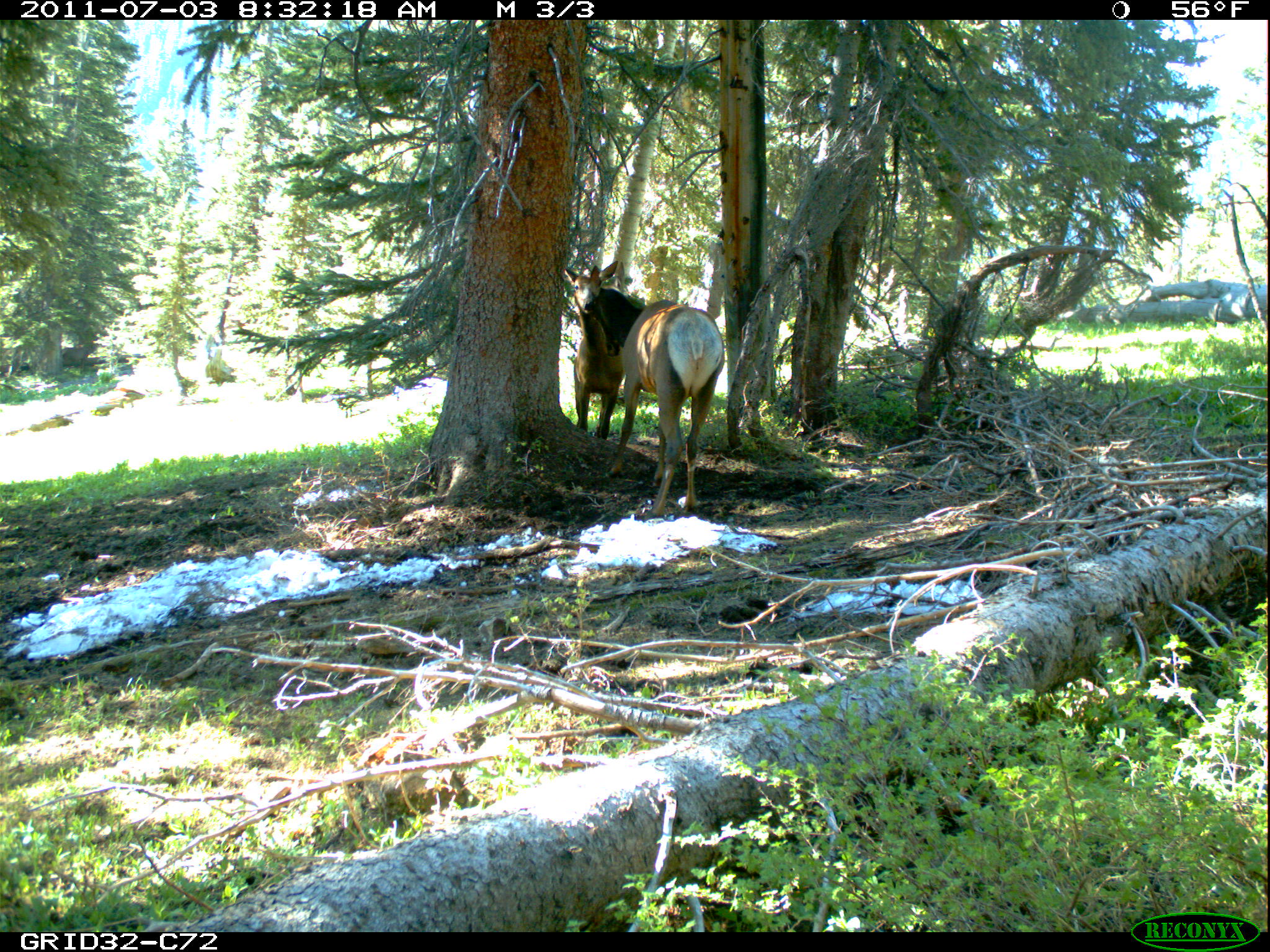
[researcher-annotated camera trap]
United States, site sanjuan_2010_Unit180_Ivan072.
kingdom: Animalia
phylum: Chordata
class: Mammalia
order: Artiodactyla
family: Cervidae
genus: Cervus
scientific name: Cervus elaphus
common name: red deer